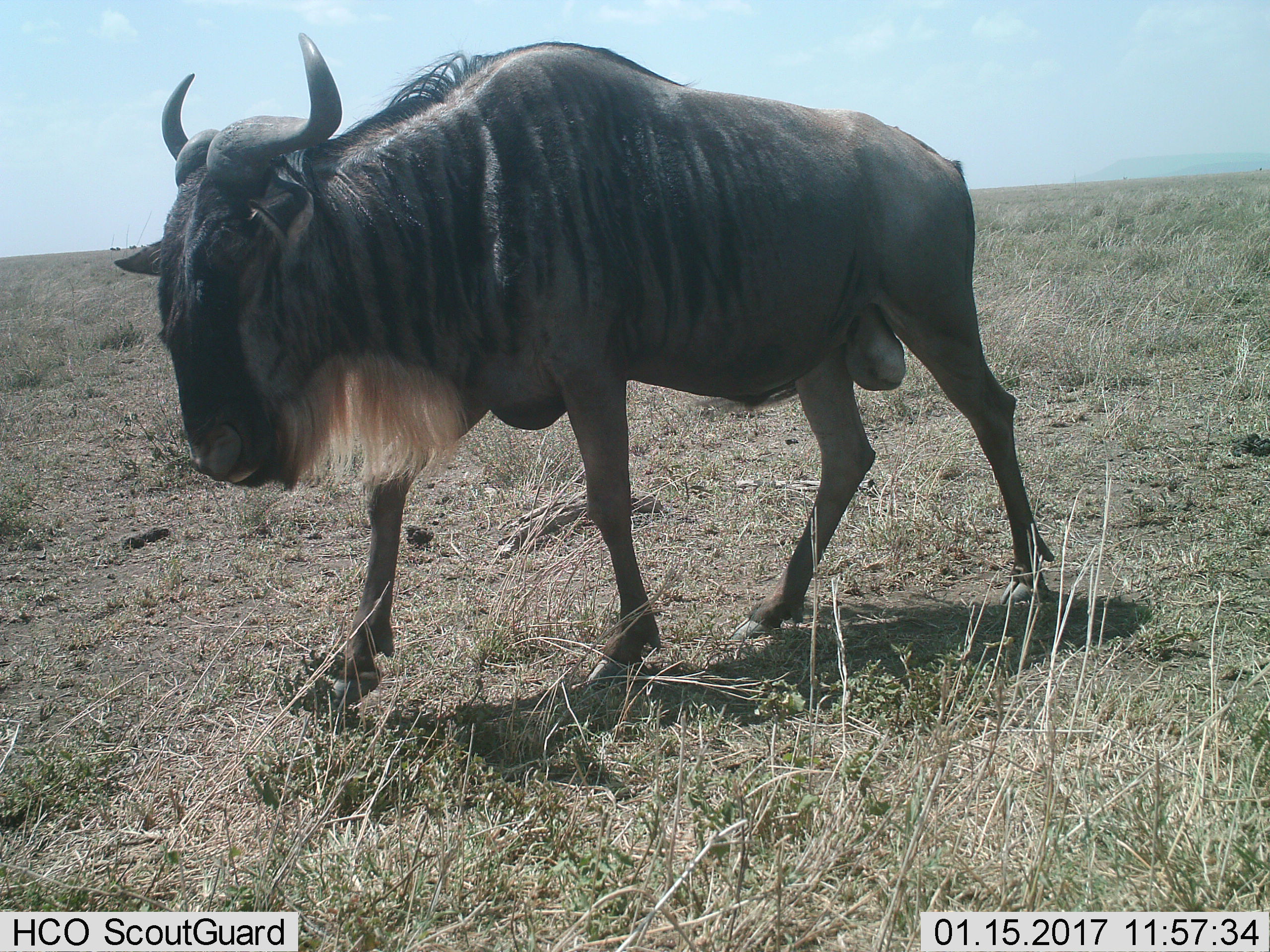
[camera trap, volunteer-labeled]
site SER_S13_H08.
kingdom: Animalia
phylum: Chordata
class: Mammalia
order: Artiodactyla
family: Bovidae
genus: Connochaetes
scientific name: Connochaetes taurinus taurinus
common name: blue wildebeest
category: wildebeestblue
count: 1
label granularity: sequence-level